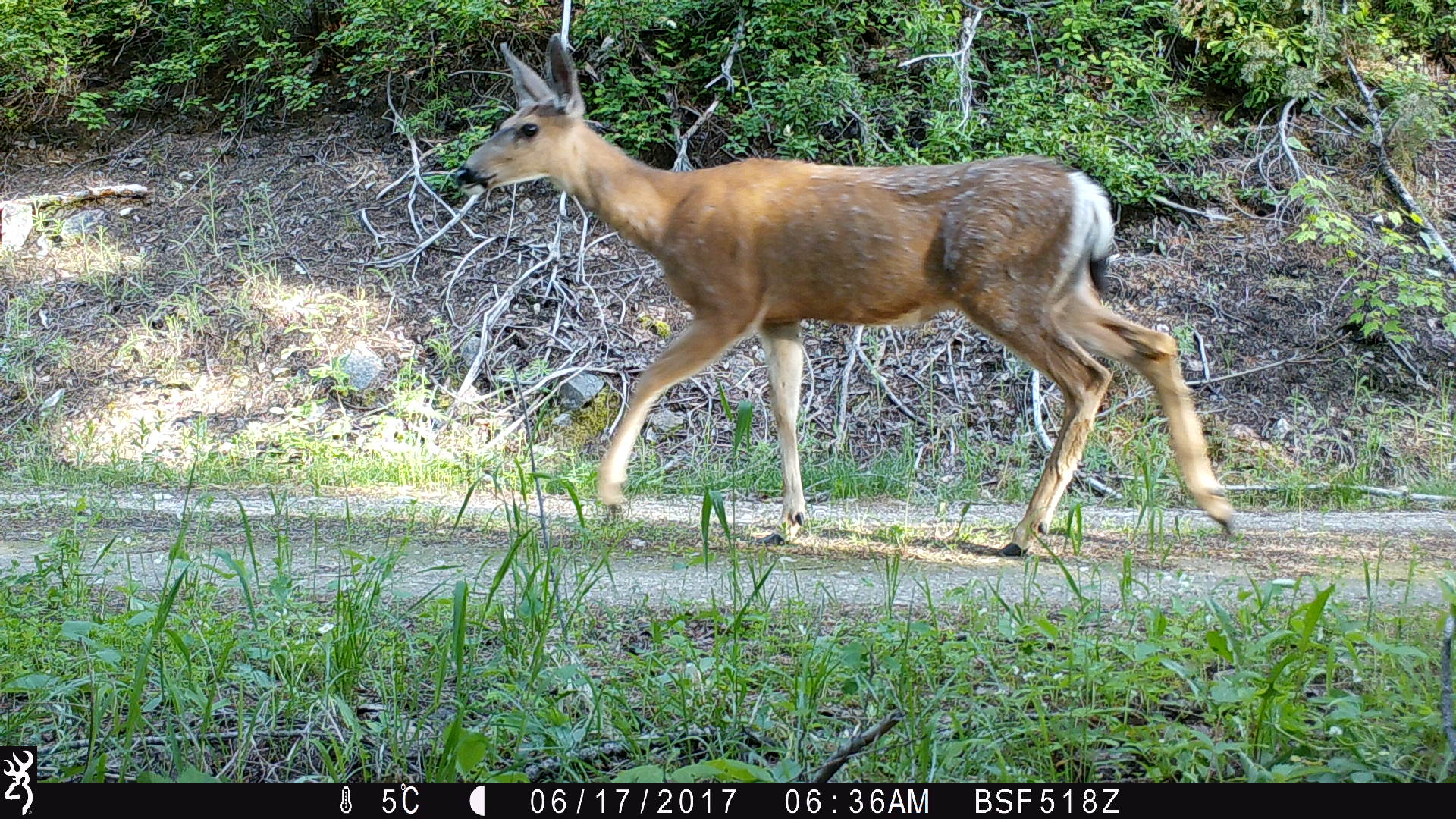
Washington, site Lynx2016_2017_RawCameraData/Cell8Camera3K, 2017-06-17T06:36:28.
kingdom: Animalia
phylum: Chordata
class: Mammalia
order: Artiodactyla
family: Cervidae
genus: Odocoileus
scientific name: Odocoileus hemionus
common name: mule deer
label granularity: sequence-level